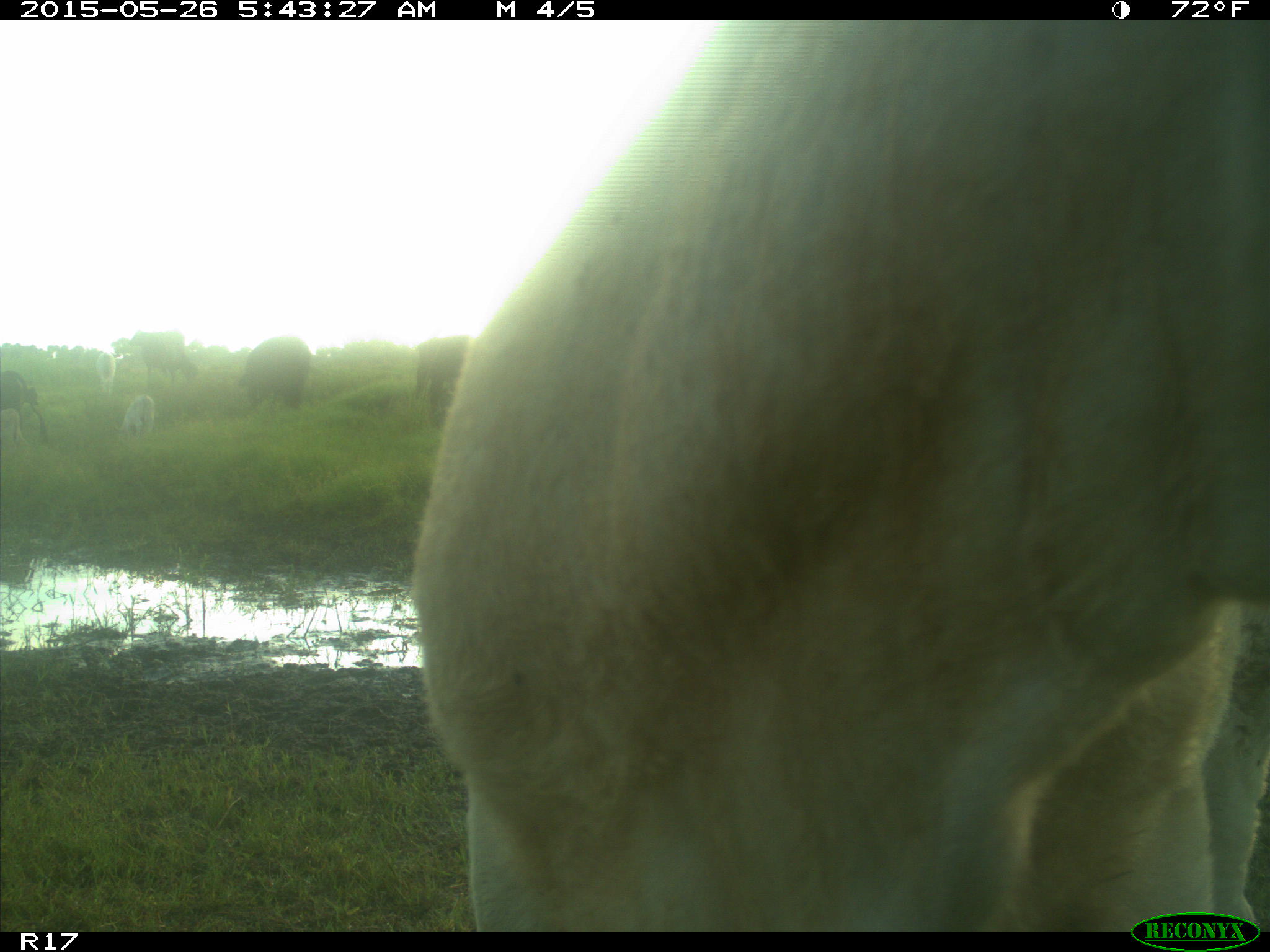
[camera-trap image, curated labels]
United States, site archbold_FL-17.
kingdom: Animalia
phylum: Chordata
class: Mammalia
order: Artiodactyla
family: Bovidae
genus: Bos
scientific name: Bos taurus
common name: domestic cow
Bos taurus (domestic cow).